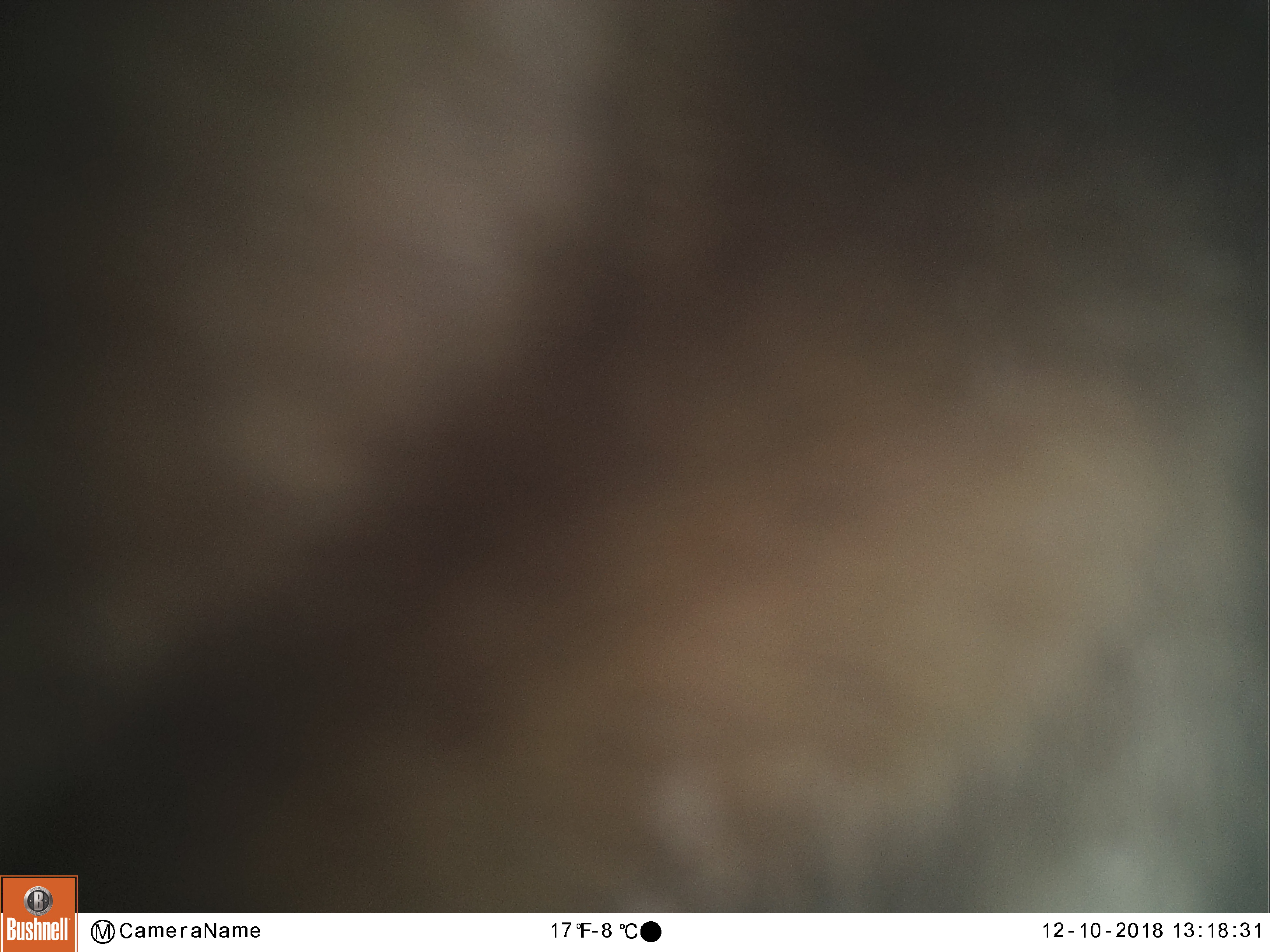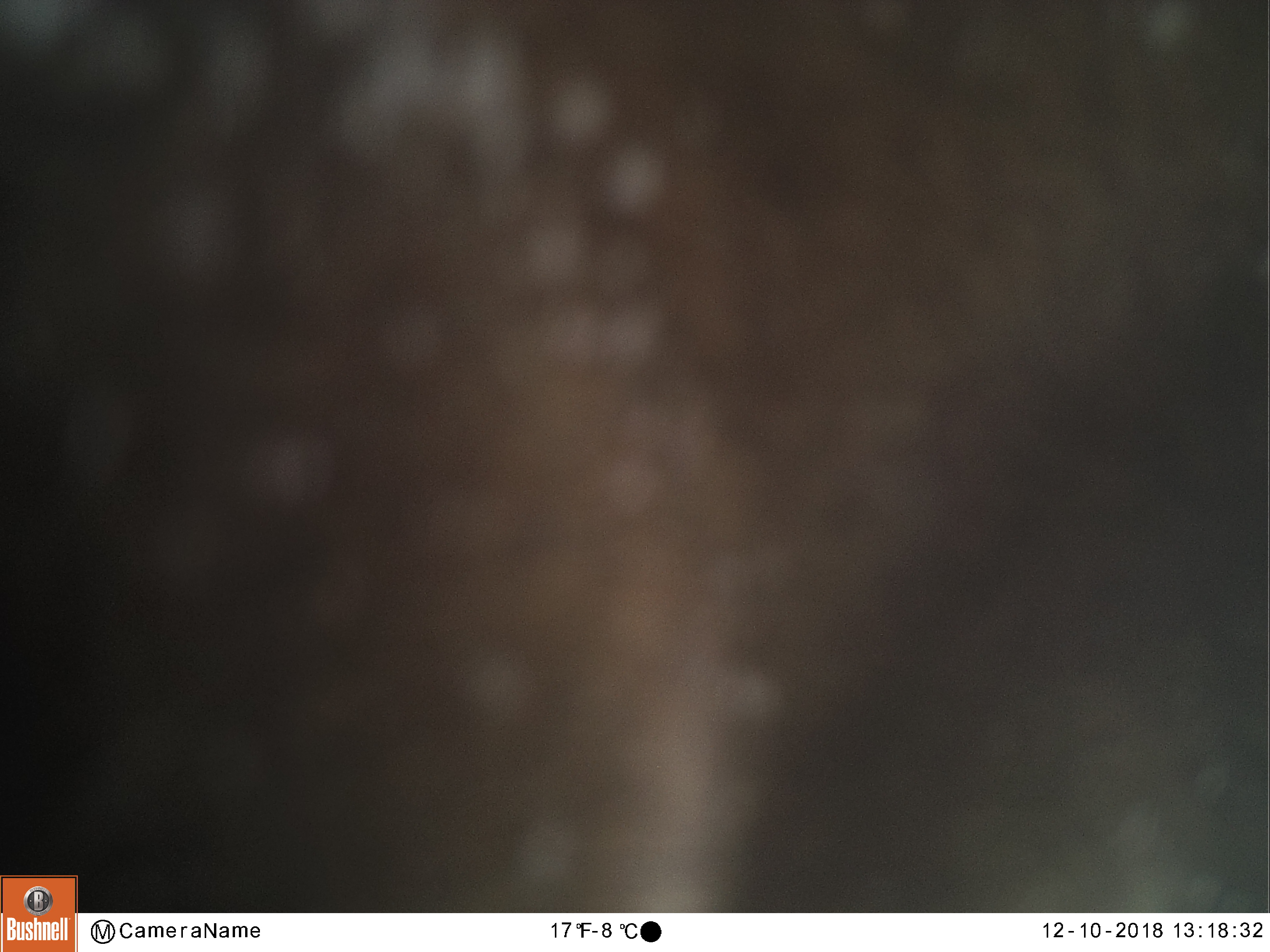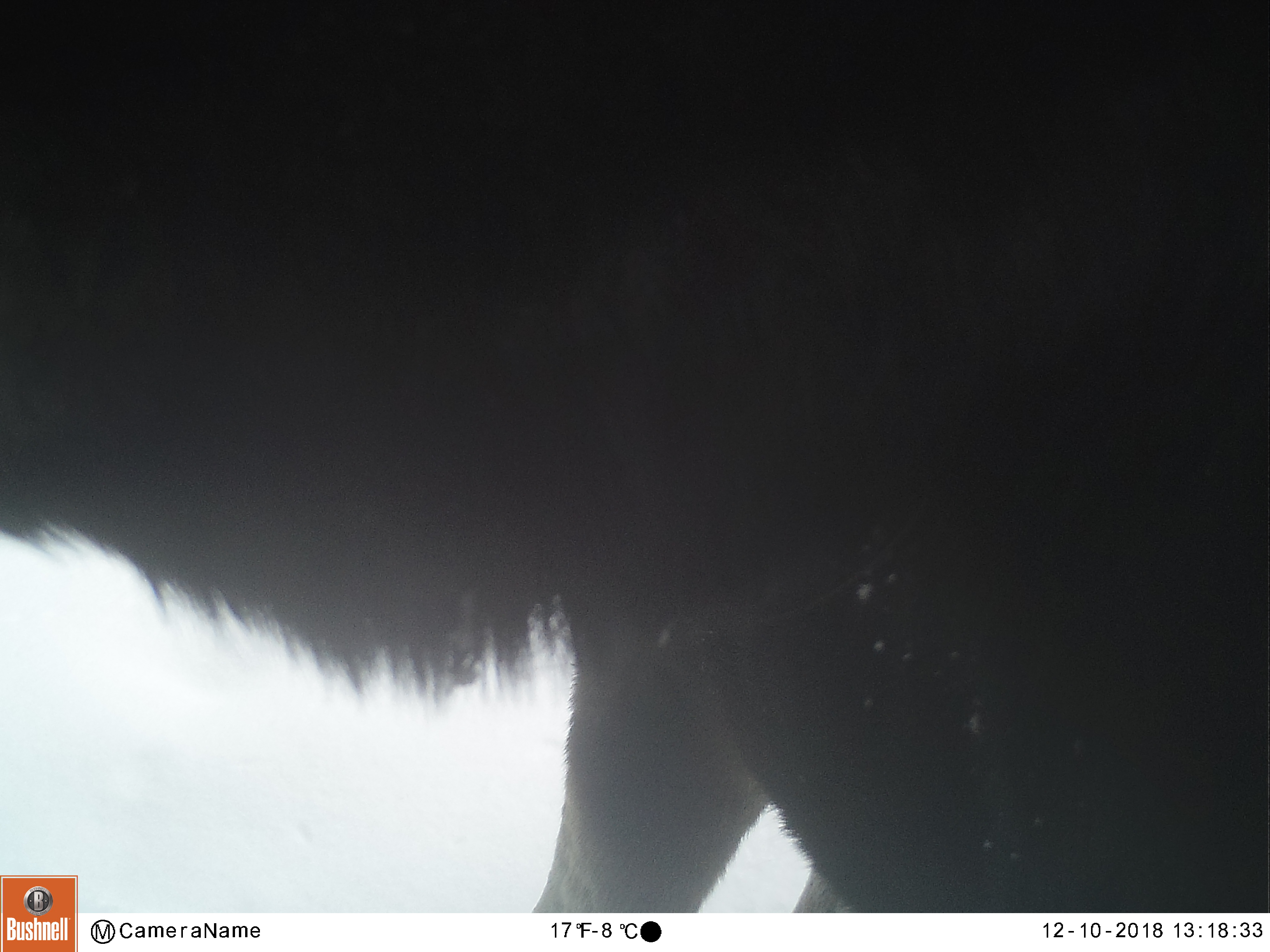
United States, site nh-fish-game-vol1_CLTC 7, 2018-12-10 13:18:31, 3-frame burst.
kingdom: Animalia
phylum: Chordata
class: Mammalia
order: Artiodactyla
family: Cervidae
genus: Alces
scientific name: Alces alces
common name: moose